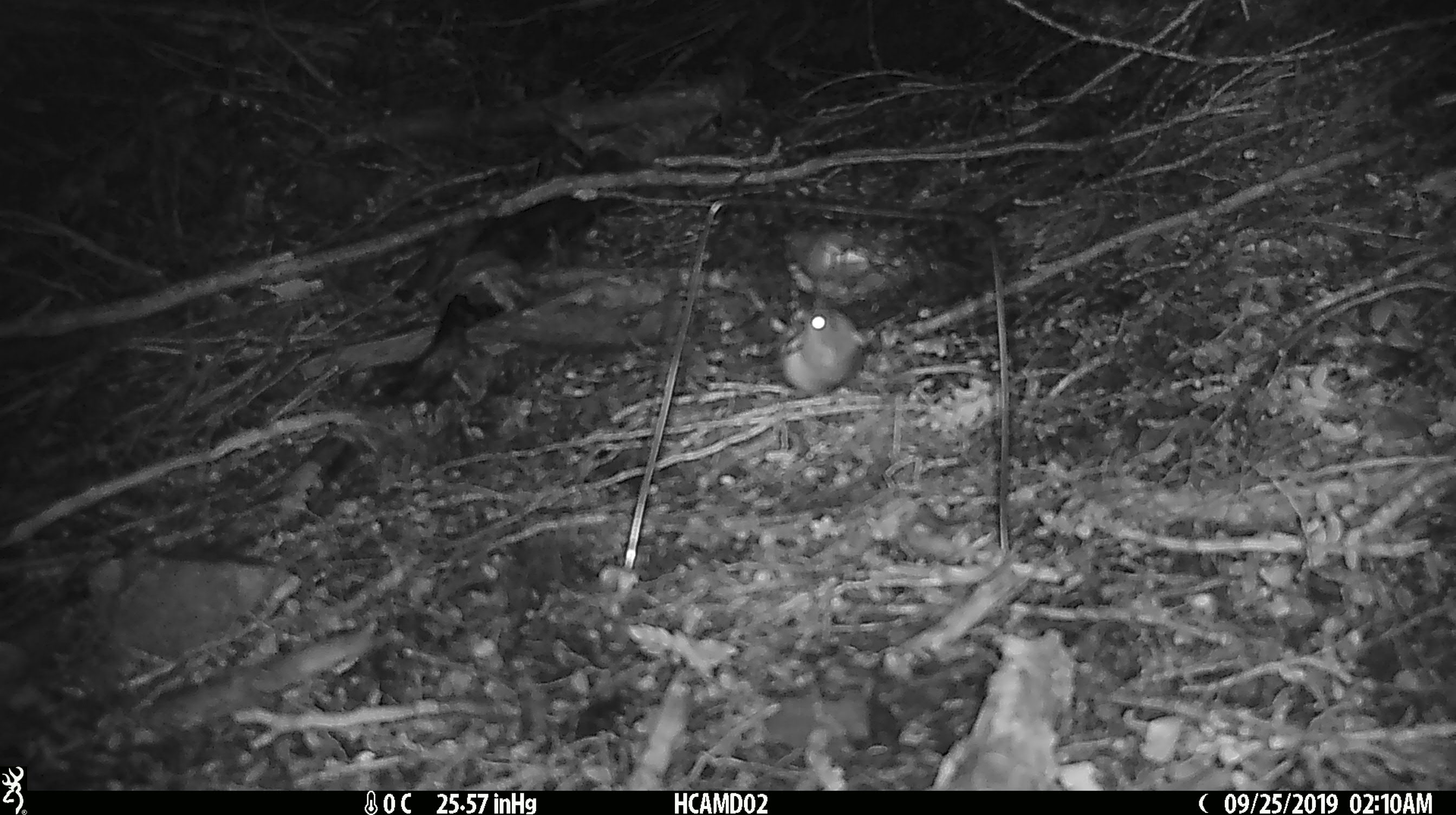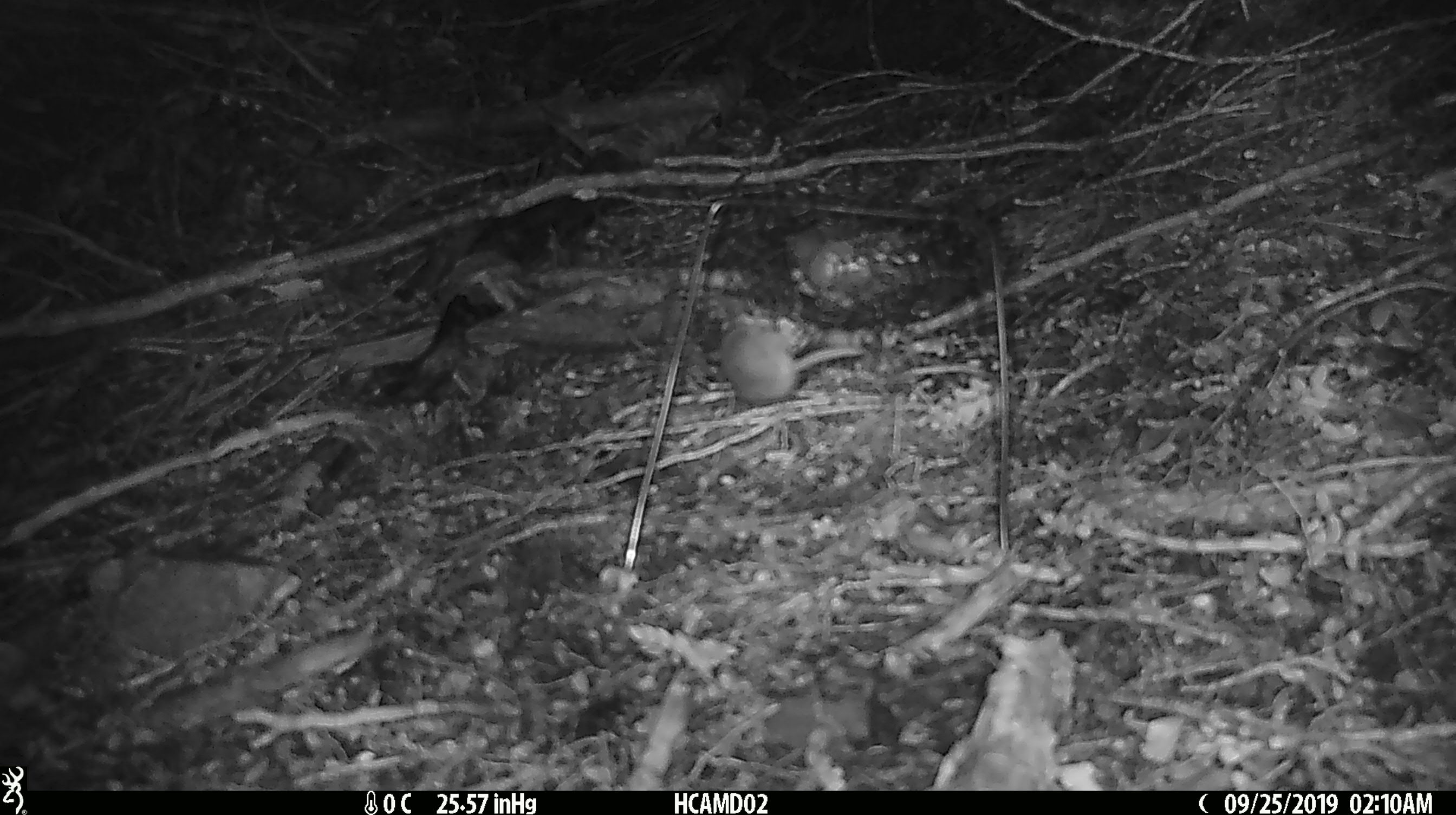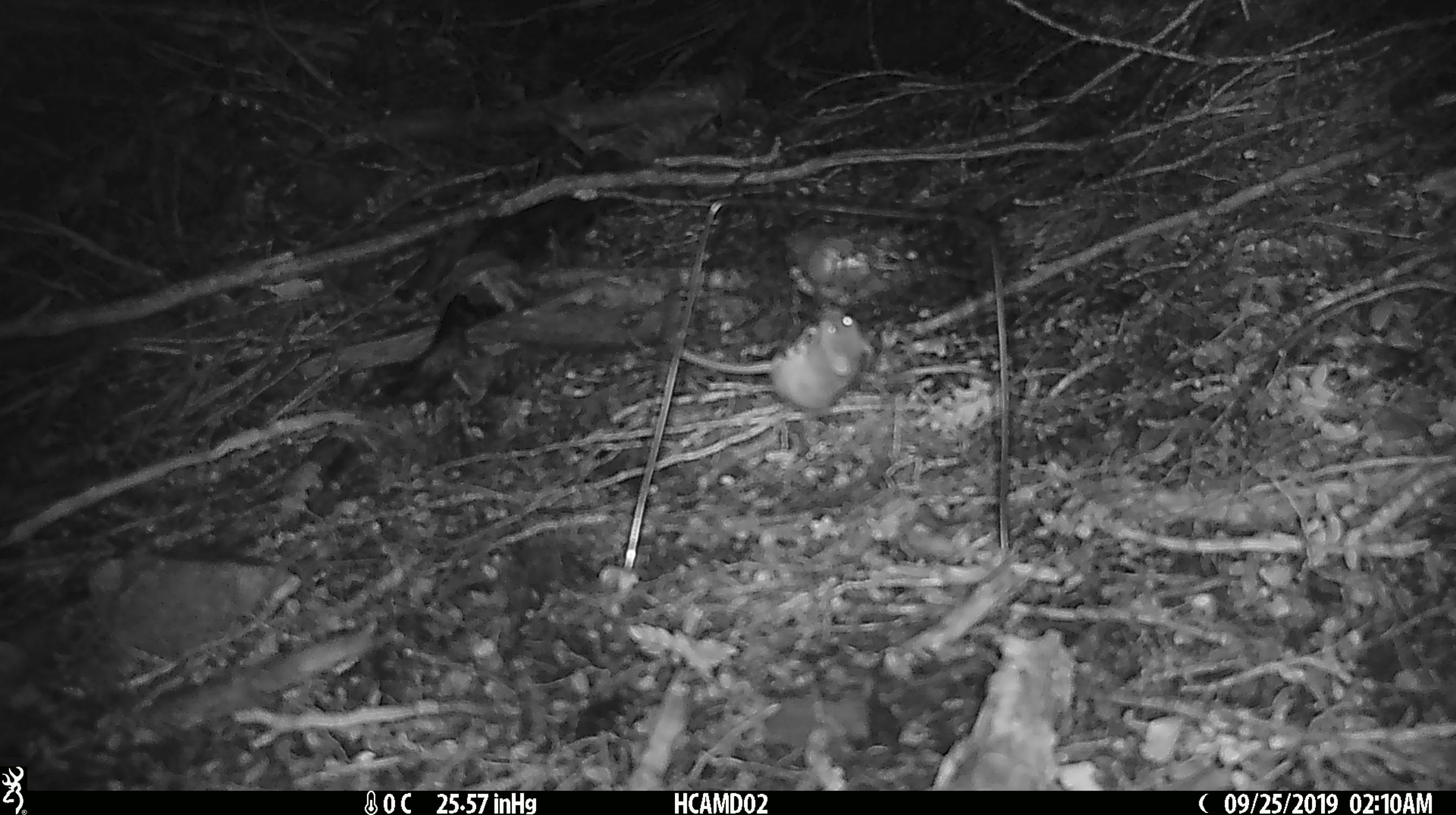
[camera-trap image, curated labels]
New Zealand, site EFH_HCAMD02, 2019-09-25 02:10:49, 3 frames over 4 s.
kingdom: Animalia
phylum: Chordata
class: Mammalia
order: Rodentia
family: Muridae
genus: Mus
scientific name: Mus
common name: mouse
Mouse (Mus).